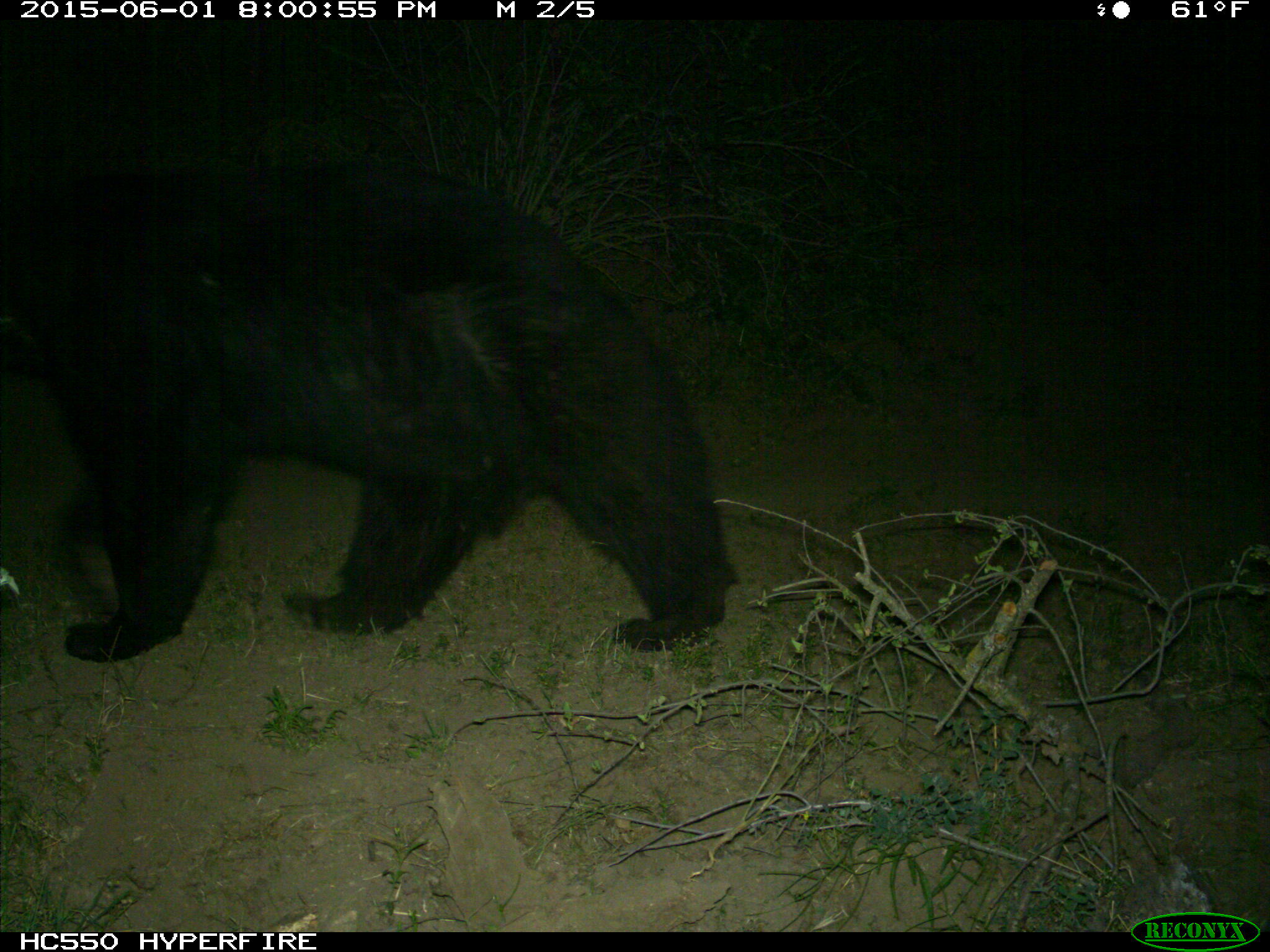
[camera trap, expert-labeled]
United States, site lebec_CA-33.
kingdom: Animalia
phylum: Chordata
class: Mammalia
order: Carnivora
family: Ursidae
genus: Ursus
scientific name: Ursus americanus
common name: american black bear